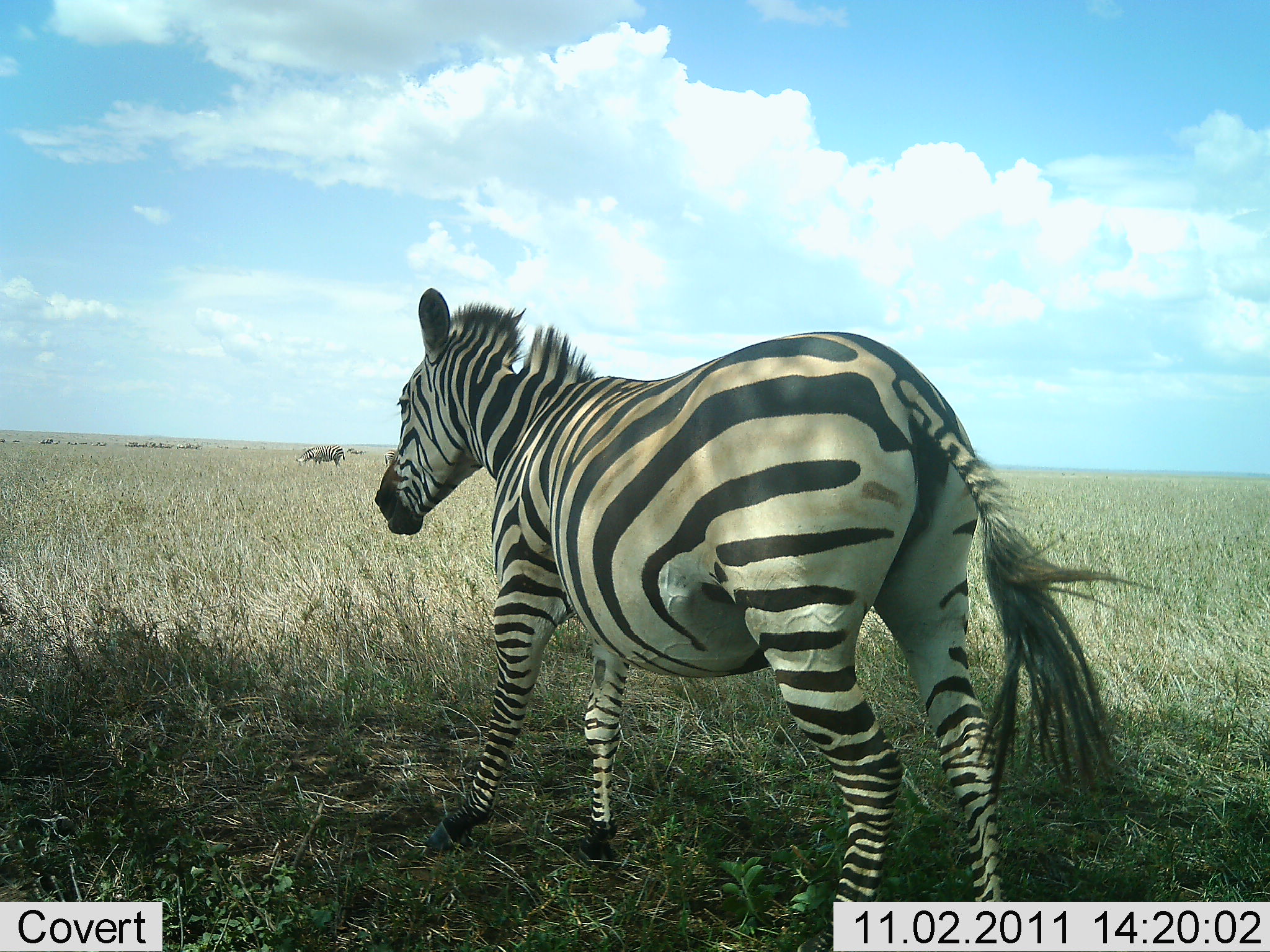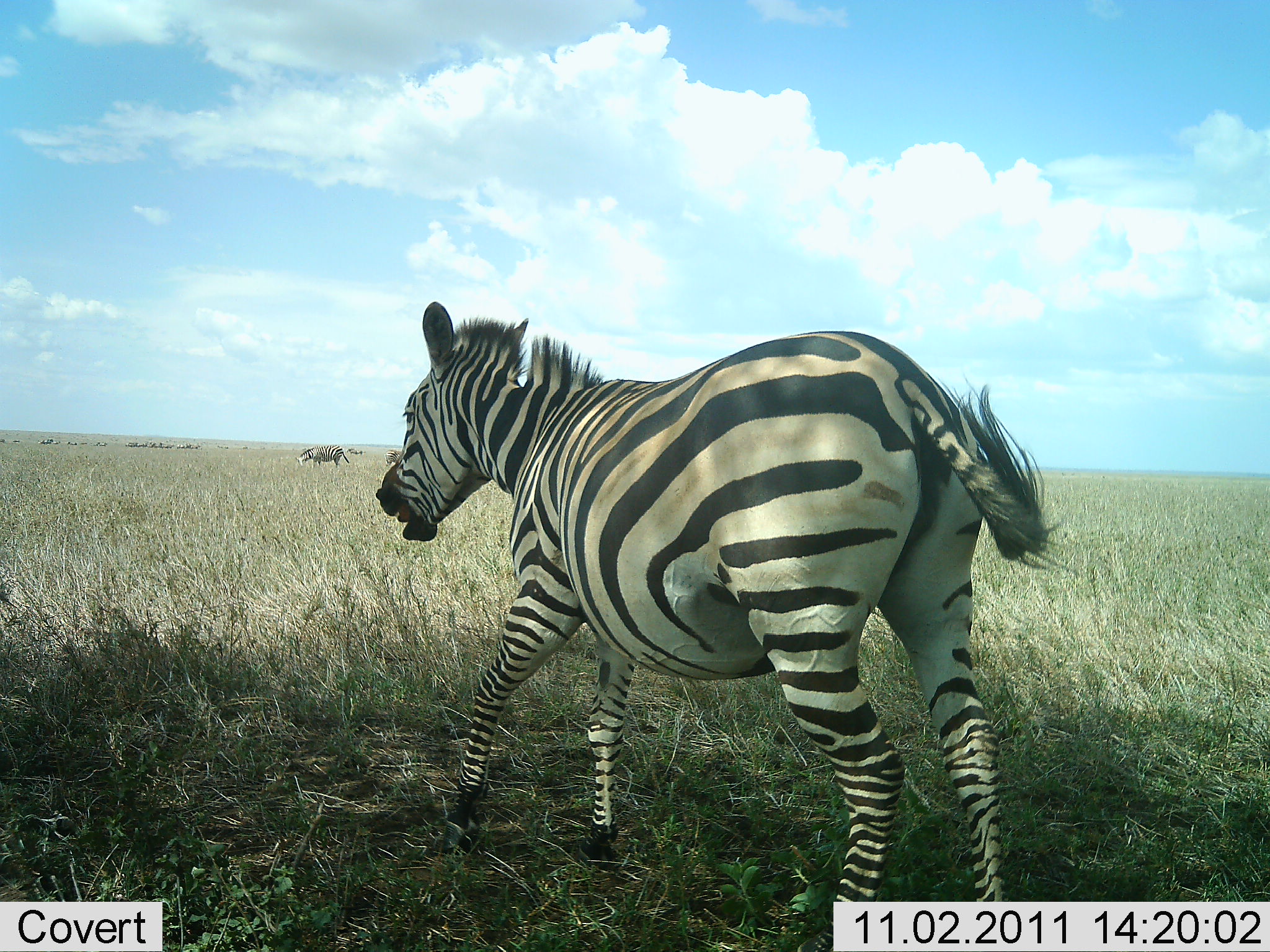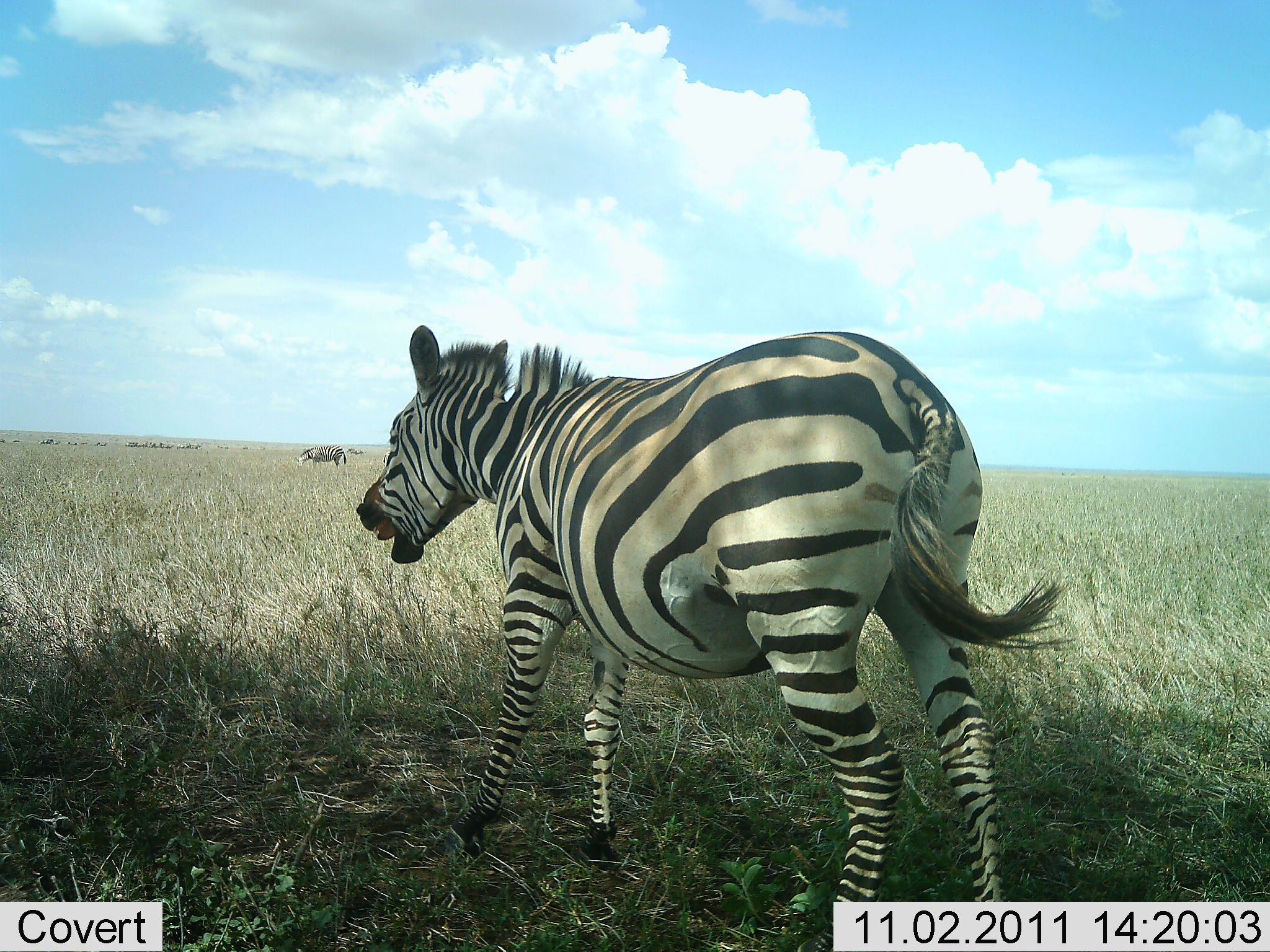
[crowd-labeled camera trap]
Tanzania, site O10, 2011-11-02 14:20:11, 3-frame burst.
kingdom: Animalia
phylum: Chordata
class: Mammalia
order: Perissodactyla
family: Equidae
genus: Equus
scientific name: Equus quagga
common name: plains zebra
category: zebra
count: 2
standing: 58%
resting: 8%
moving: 42%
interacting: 17%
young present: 0%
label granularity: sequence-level